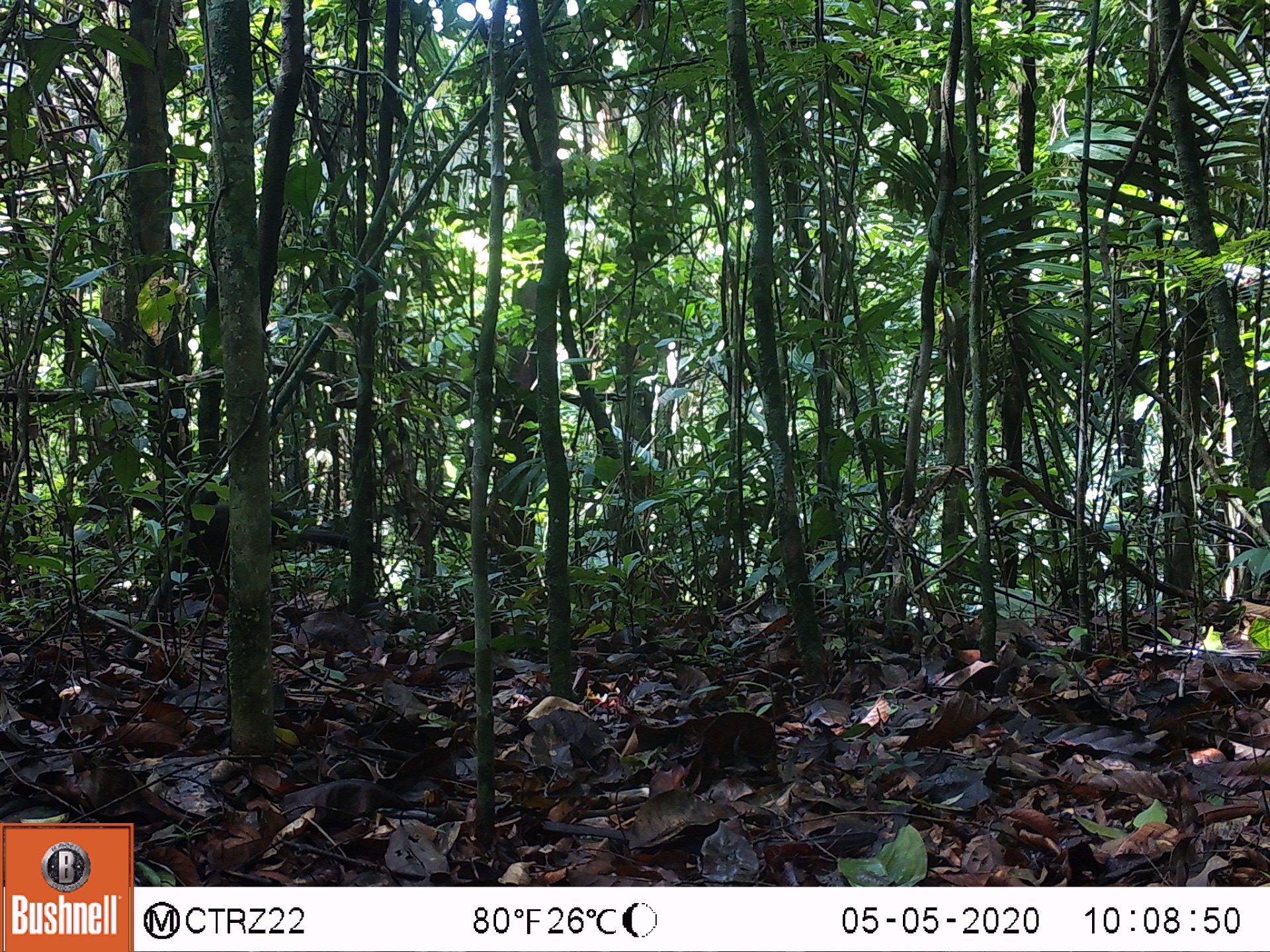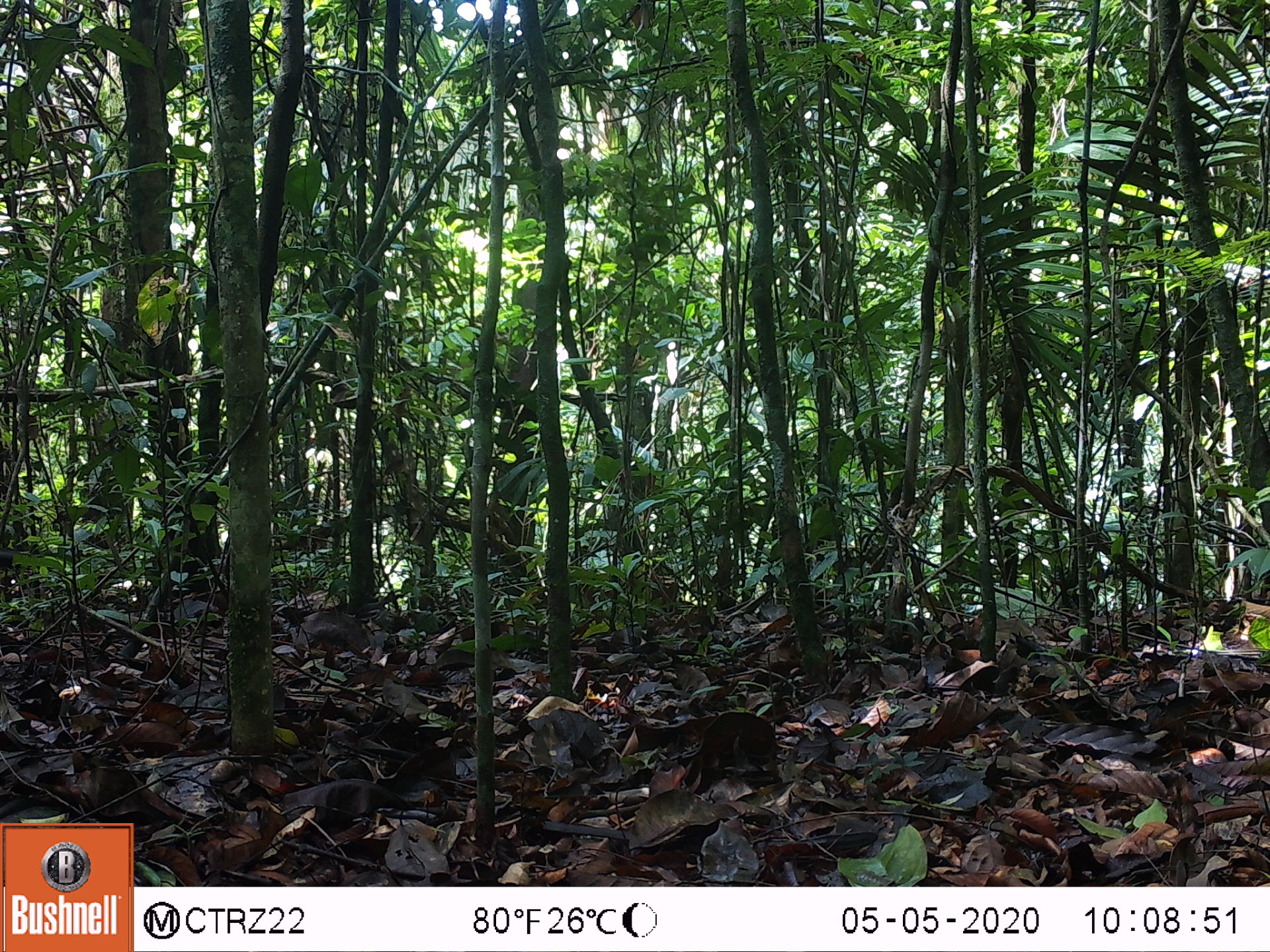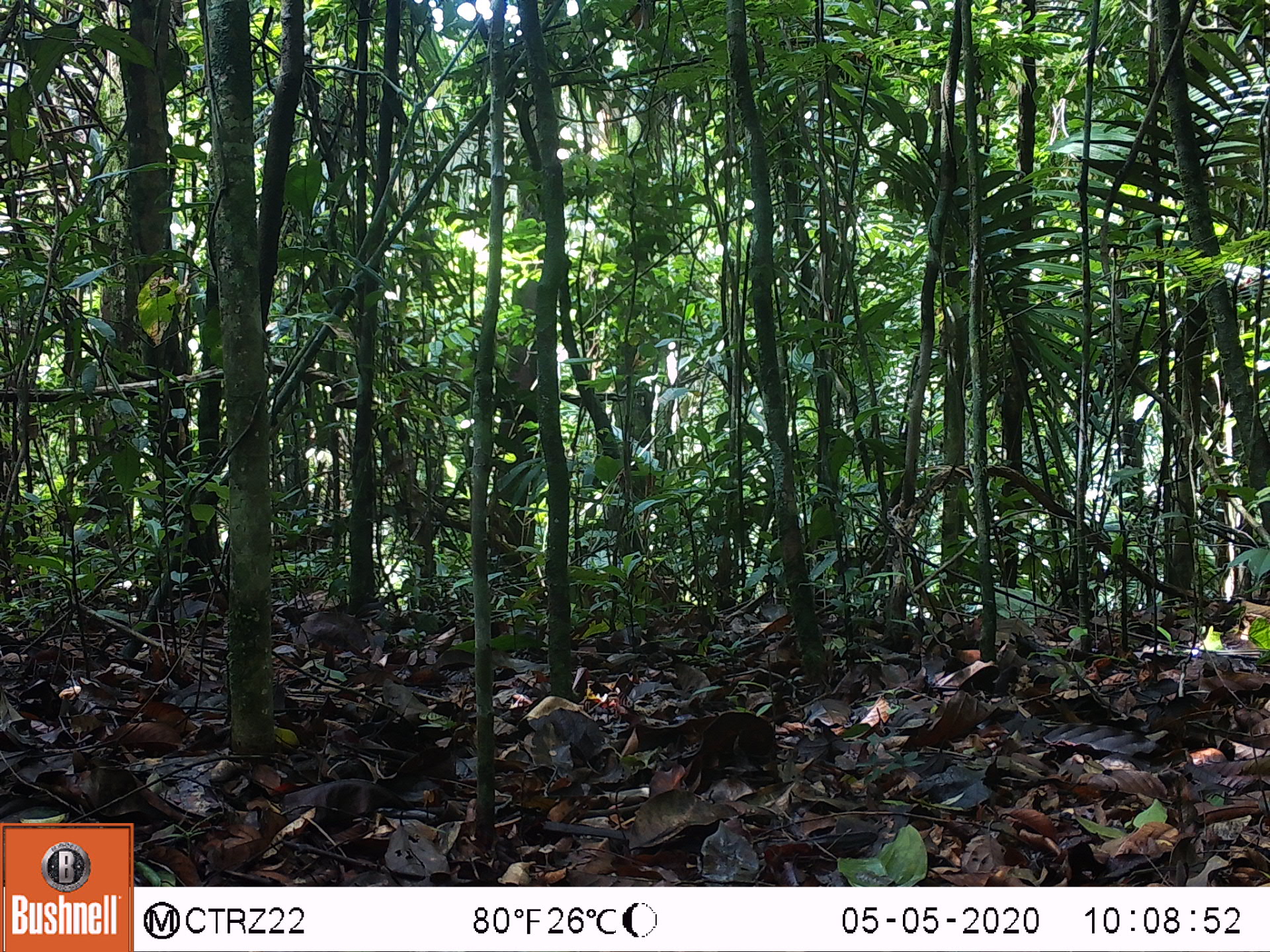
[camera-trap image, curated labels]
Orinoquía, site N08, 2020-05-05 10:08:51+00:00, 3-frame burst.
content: unidentified animal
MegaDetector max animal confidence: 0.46